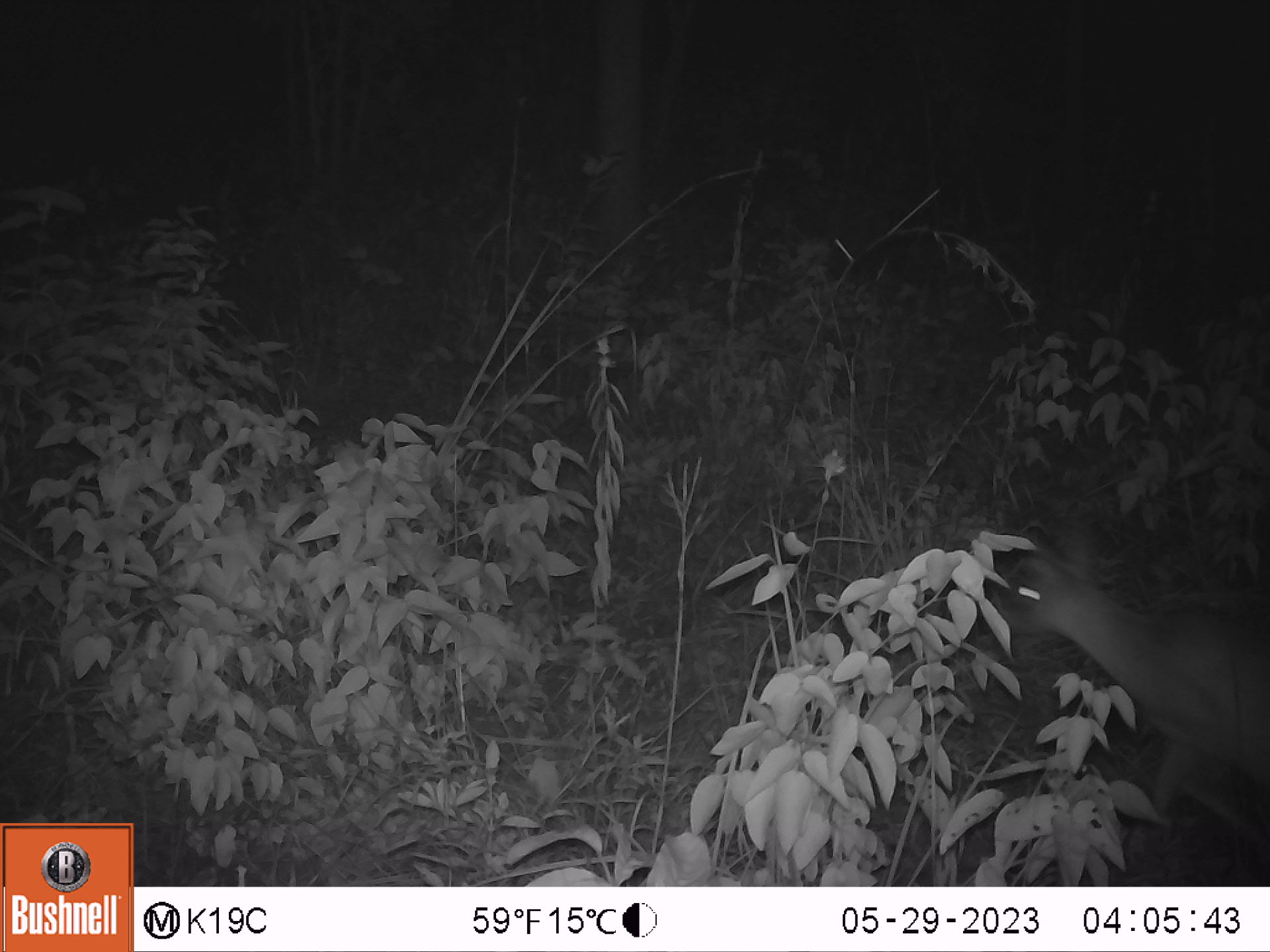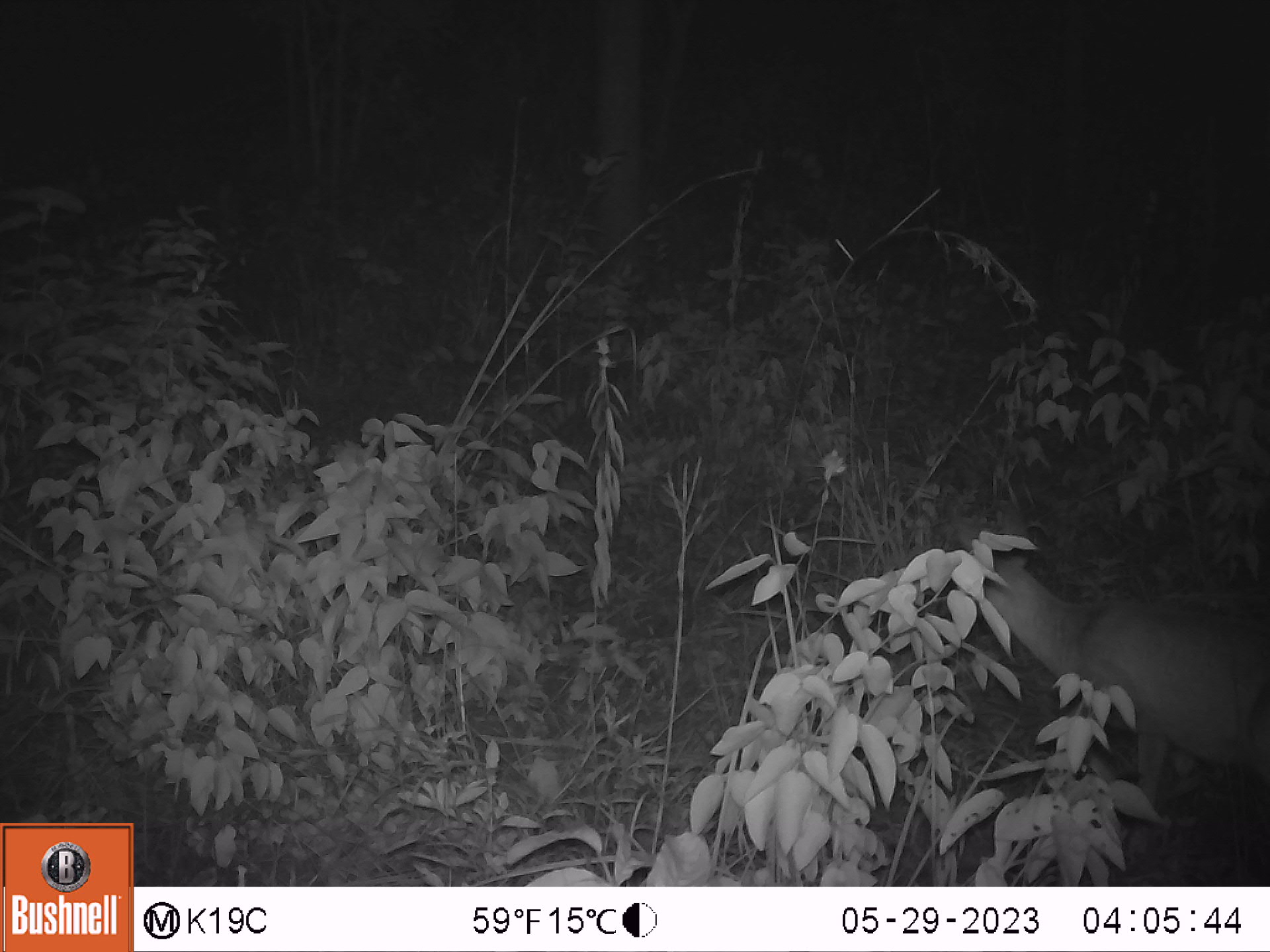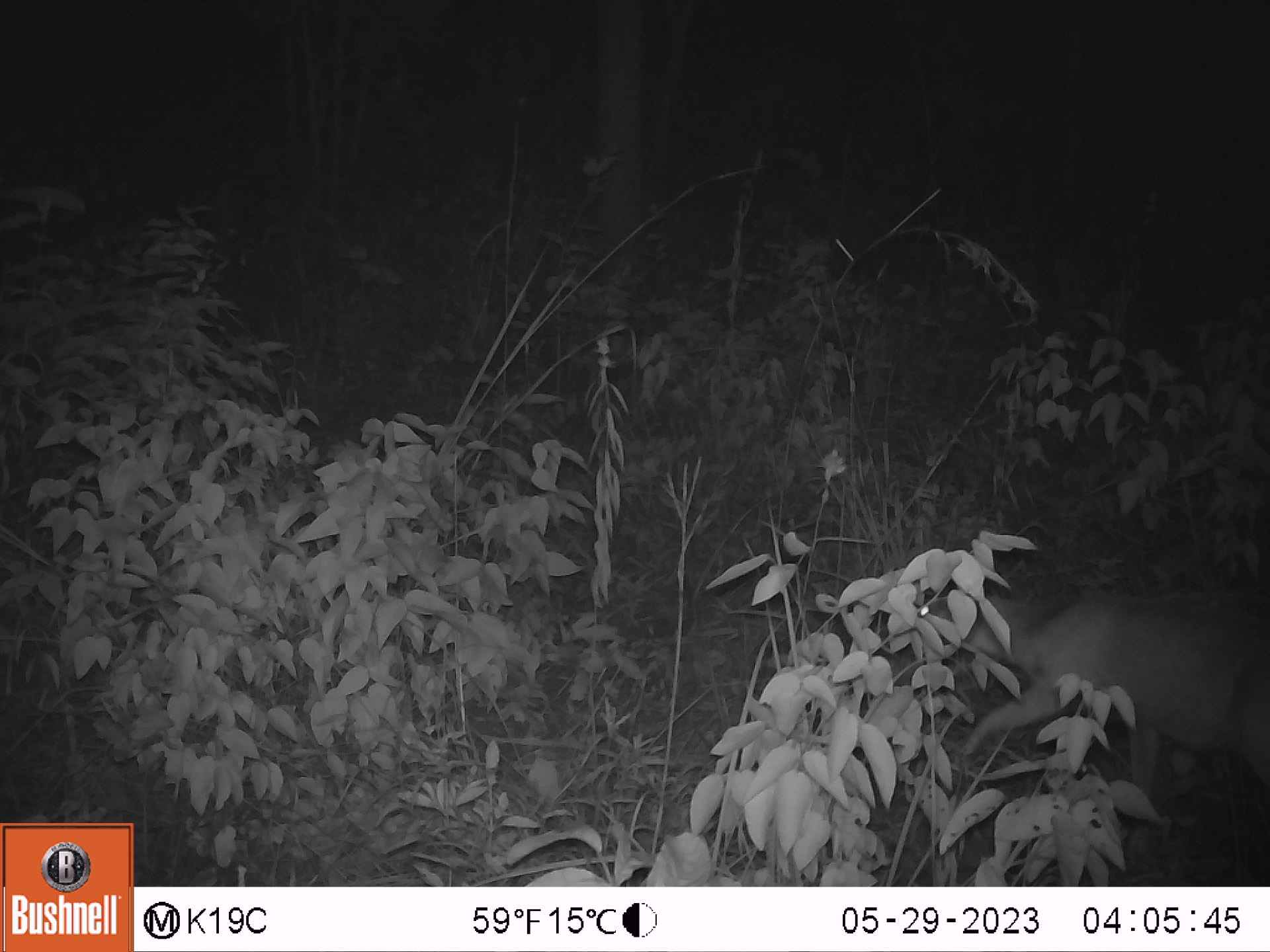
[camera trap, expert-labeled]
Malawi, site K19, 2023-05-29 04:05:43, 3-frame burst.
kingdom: Animalia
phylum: Chordata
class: Mammalia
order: Artiodactyla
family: Bovidae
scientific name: Antilopinae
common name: small antelope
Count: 1.